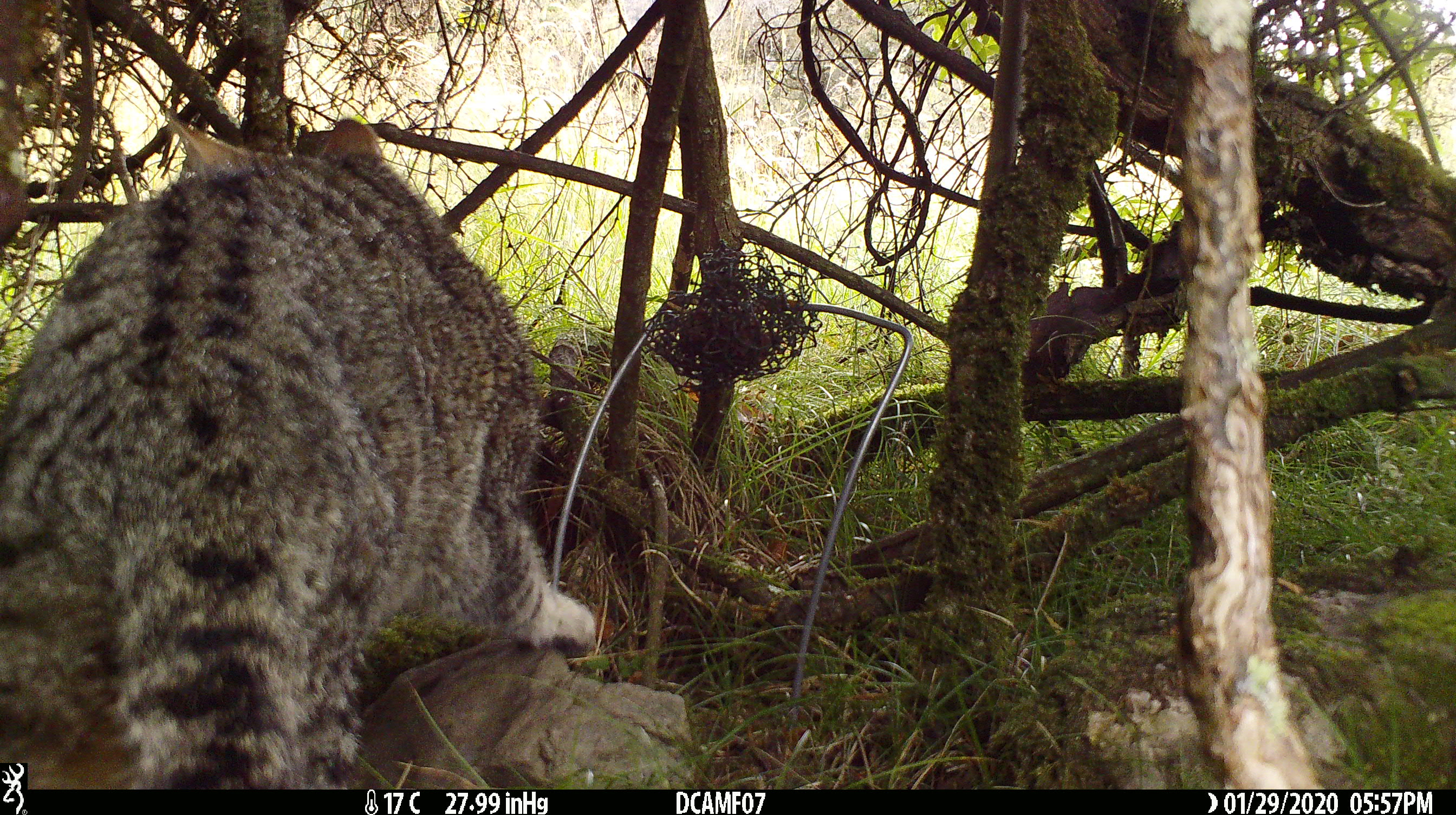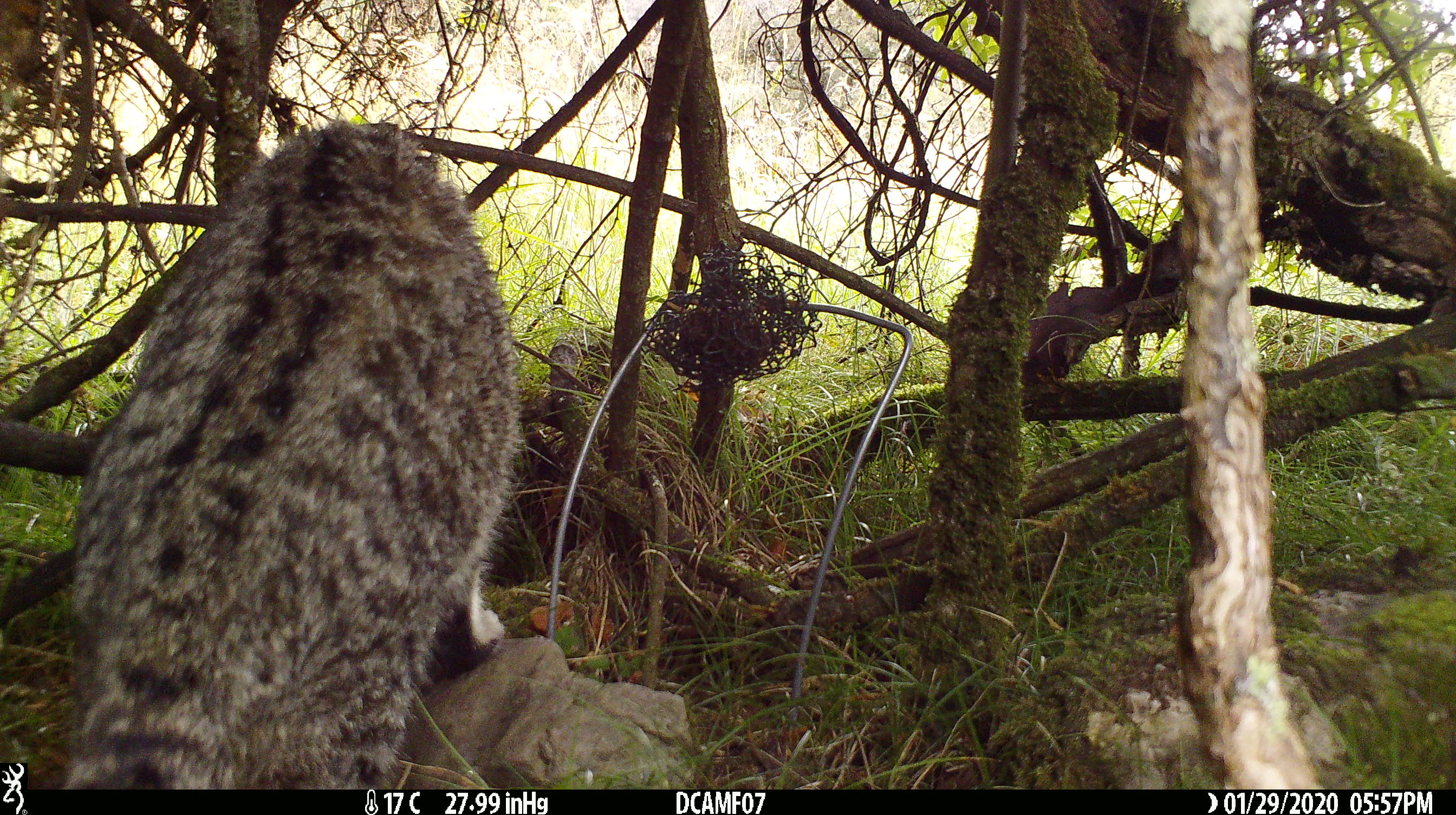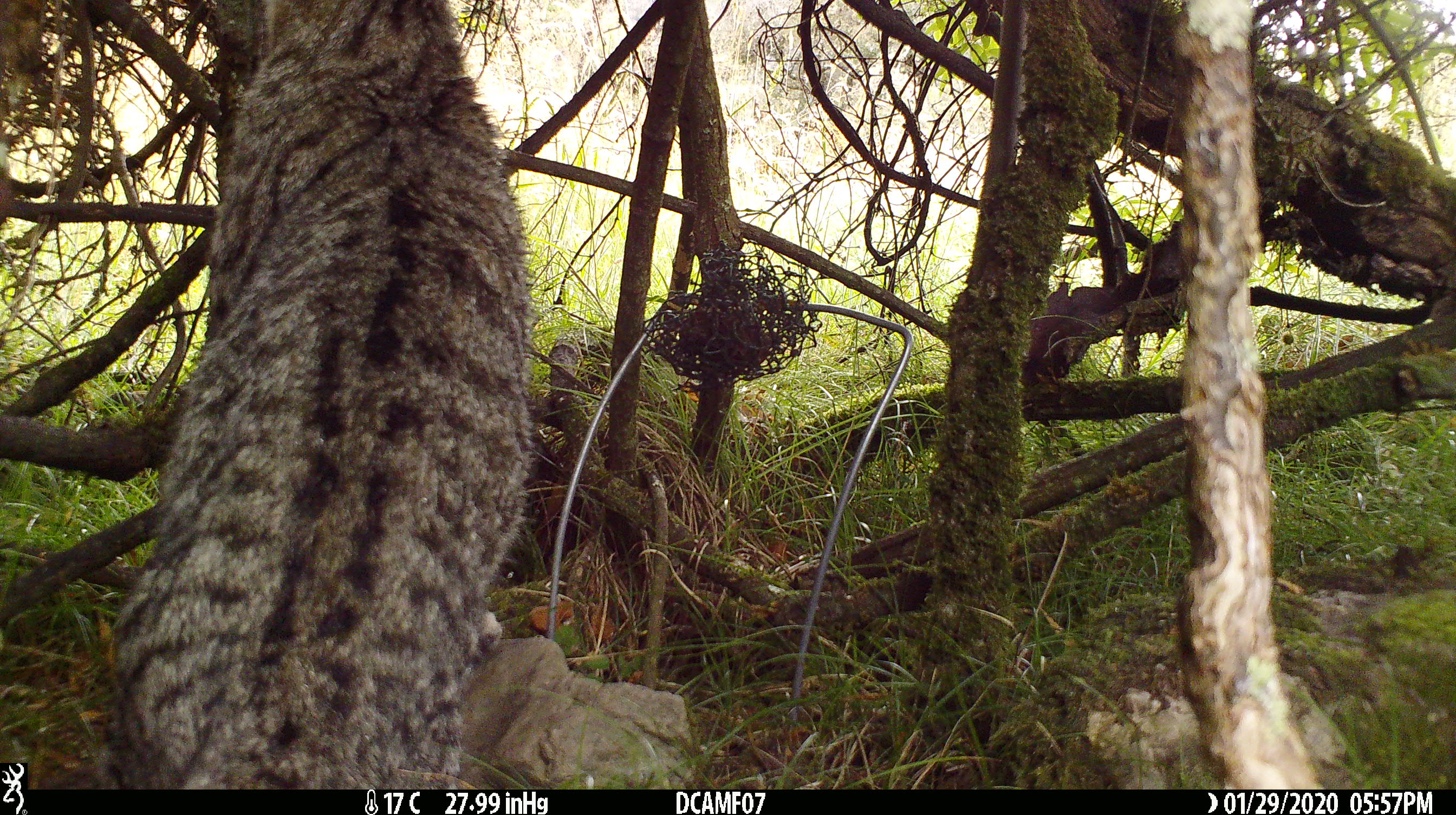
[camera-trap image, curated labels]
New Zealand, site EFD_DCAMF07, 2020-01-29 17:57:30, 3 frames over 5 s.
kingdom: Animalia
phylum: Chordata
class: Mammalia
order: Carnivora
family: Felidae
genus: Felis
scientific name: Felis catus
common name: domestic cat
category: cat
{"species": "cat (domestic cat) (Felis catus)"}